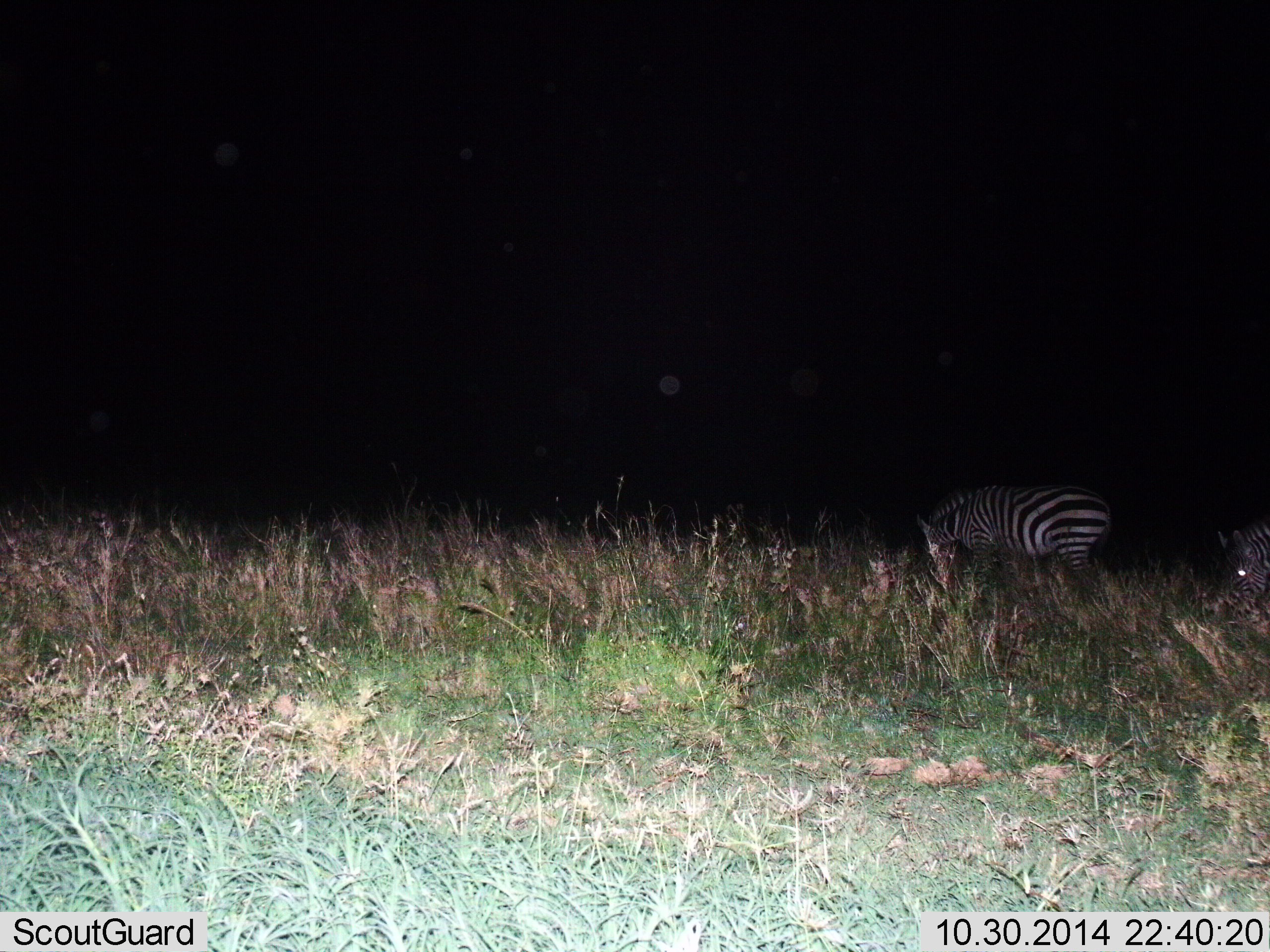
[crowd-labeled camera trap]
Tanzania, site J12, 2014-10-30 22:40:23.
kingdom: Animalia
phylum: Chordata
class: Mammalia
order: Perissodactyla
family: Equidae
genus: Equus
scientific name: Equus quagga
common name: plains zebra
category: zebra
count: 2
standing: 30%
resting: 10%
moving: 0%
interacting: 0%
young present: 0%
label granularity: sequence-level